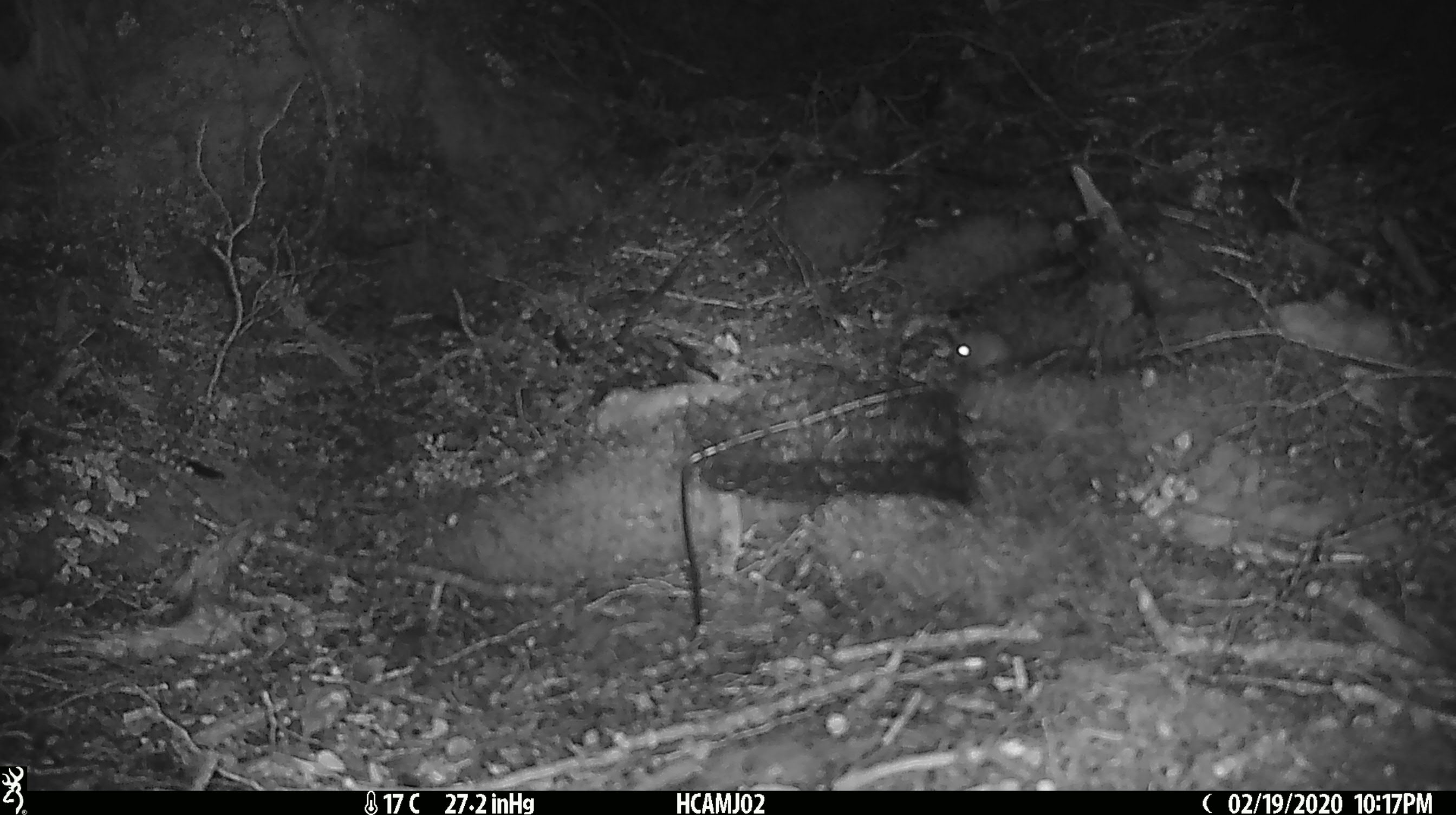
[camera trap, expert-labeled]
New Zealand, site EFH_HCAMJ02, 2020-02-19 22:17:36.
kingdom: Animalia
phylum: Chordata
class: Mammalia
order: Rodentia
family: Muridae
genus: Mus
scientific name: Mus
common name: mouse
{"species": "mouse (Mus)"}